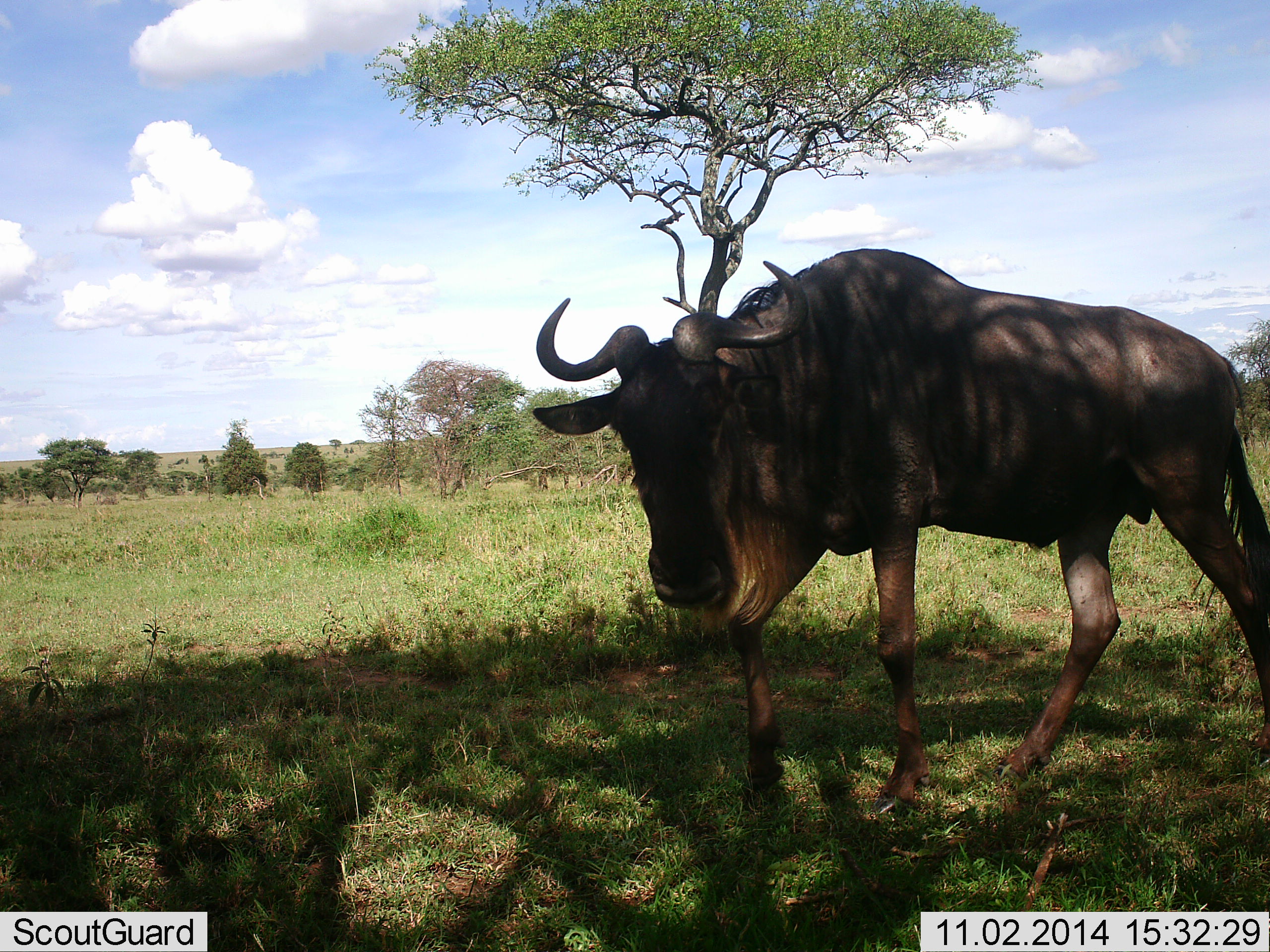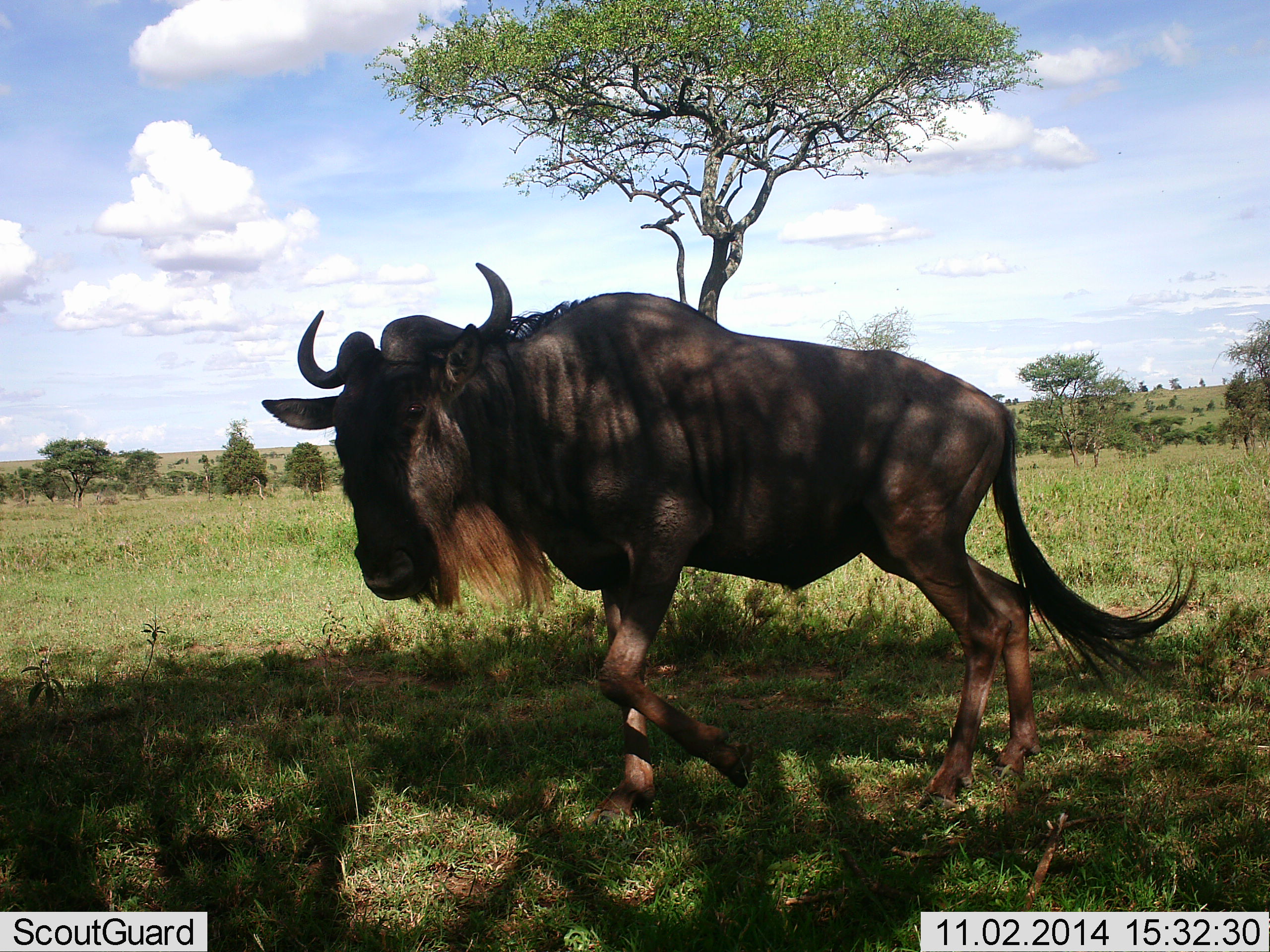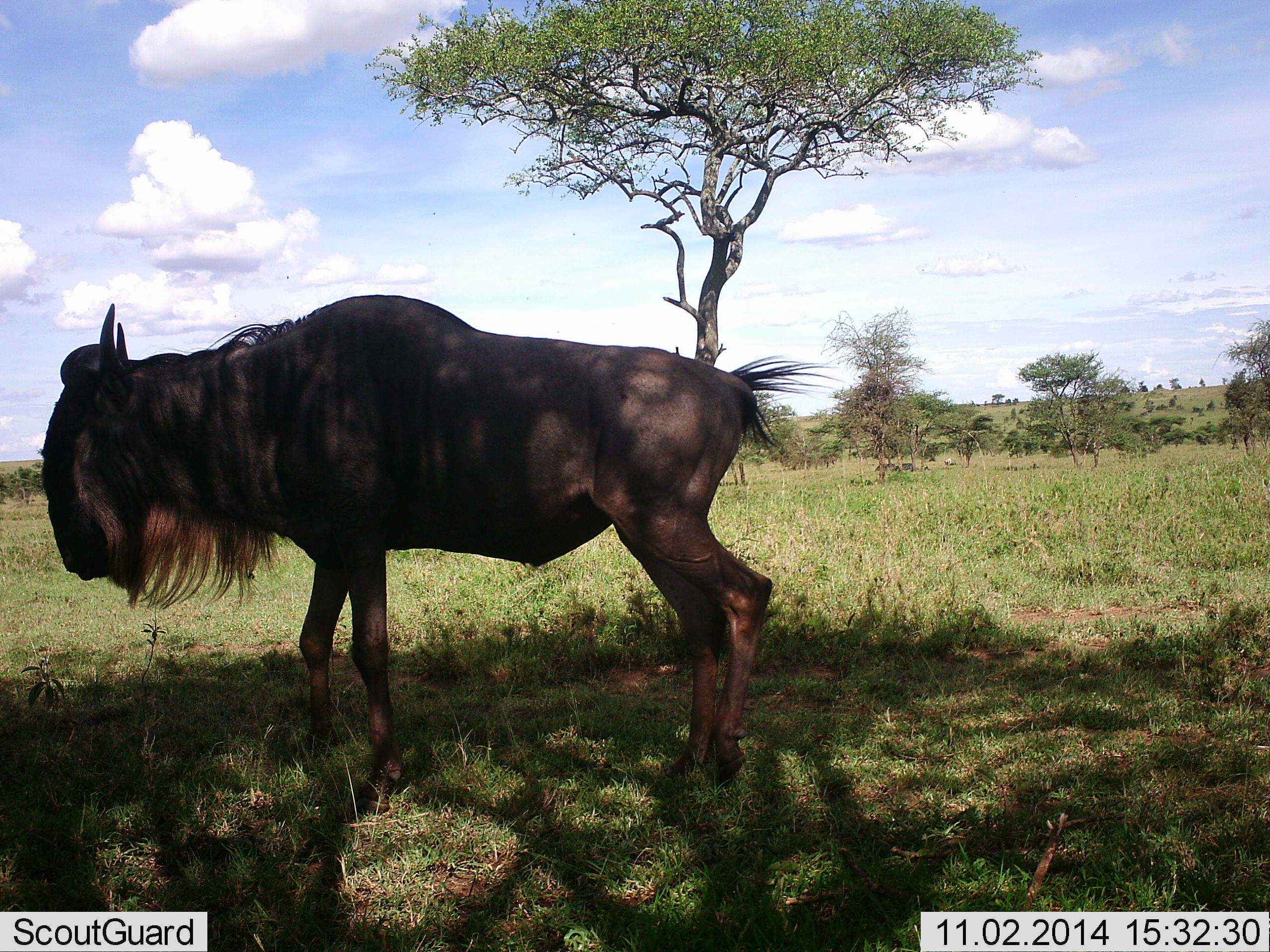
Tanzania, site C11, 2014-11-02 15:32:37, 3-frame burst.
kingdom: Animalia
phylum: Chordata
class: Mammalia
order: Artiodactyla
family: Bovidae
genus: Connochaetes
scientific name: Connochaetes taurinus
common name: blue wildebeest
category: wildebeest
Wildebeest (blue wildebeest) (Connochaetes taurinus), count 1. Behavior (volunteer vote fractions): standing 0%, resting 0%, moving 100%, interacting 0%. Young present (vote fraction): 0%. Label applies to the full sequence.